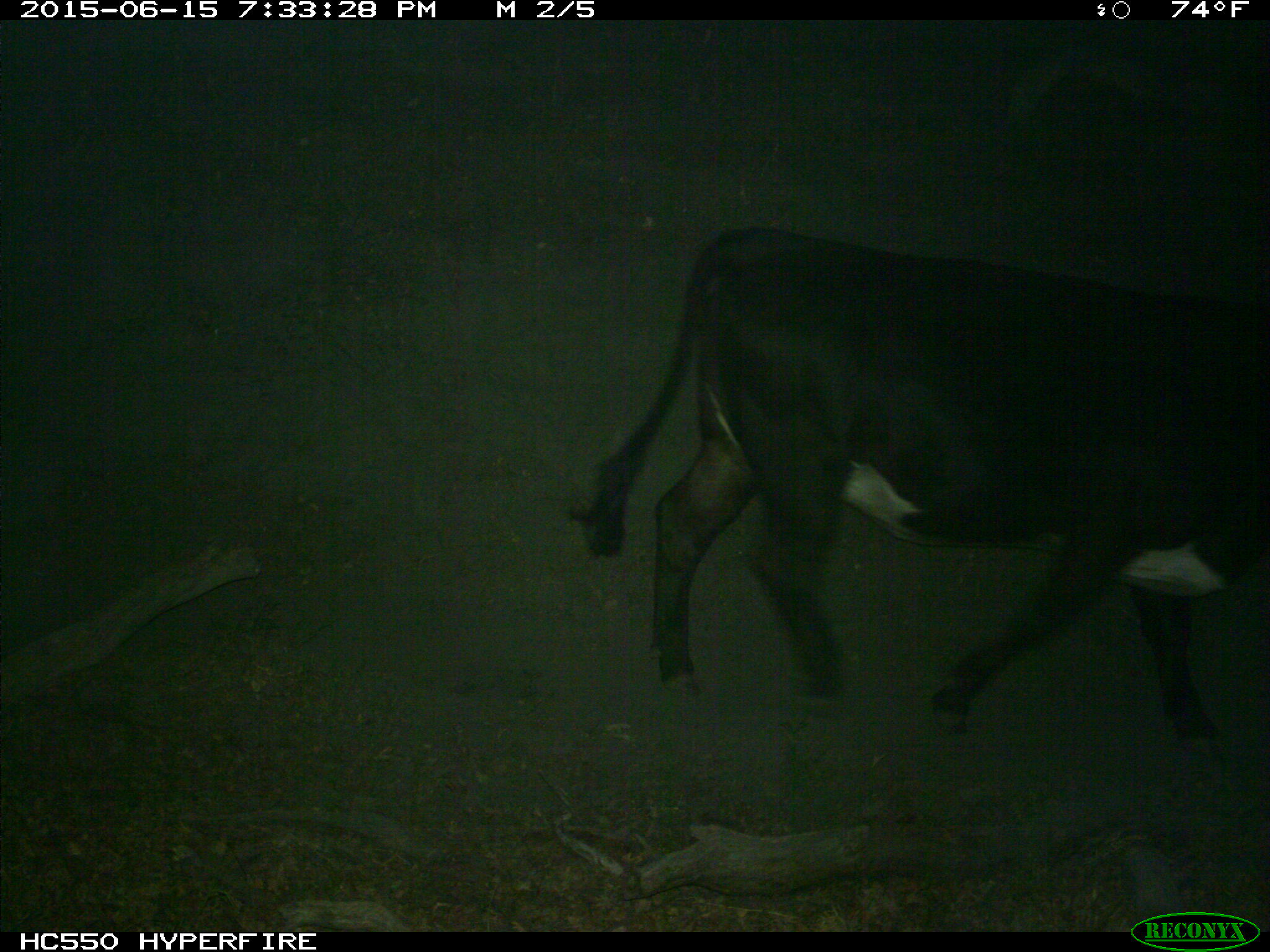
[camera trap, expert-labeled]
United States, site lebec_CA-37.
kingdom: Animalia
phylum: Chordata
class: Mammalia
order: Artiodactyla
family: Bovidae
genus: Bos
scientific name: Bos taurus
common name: domestic cow